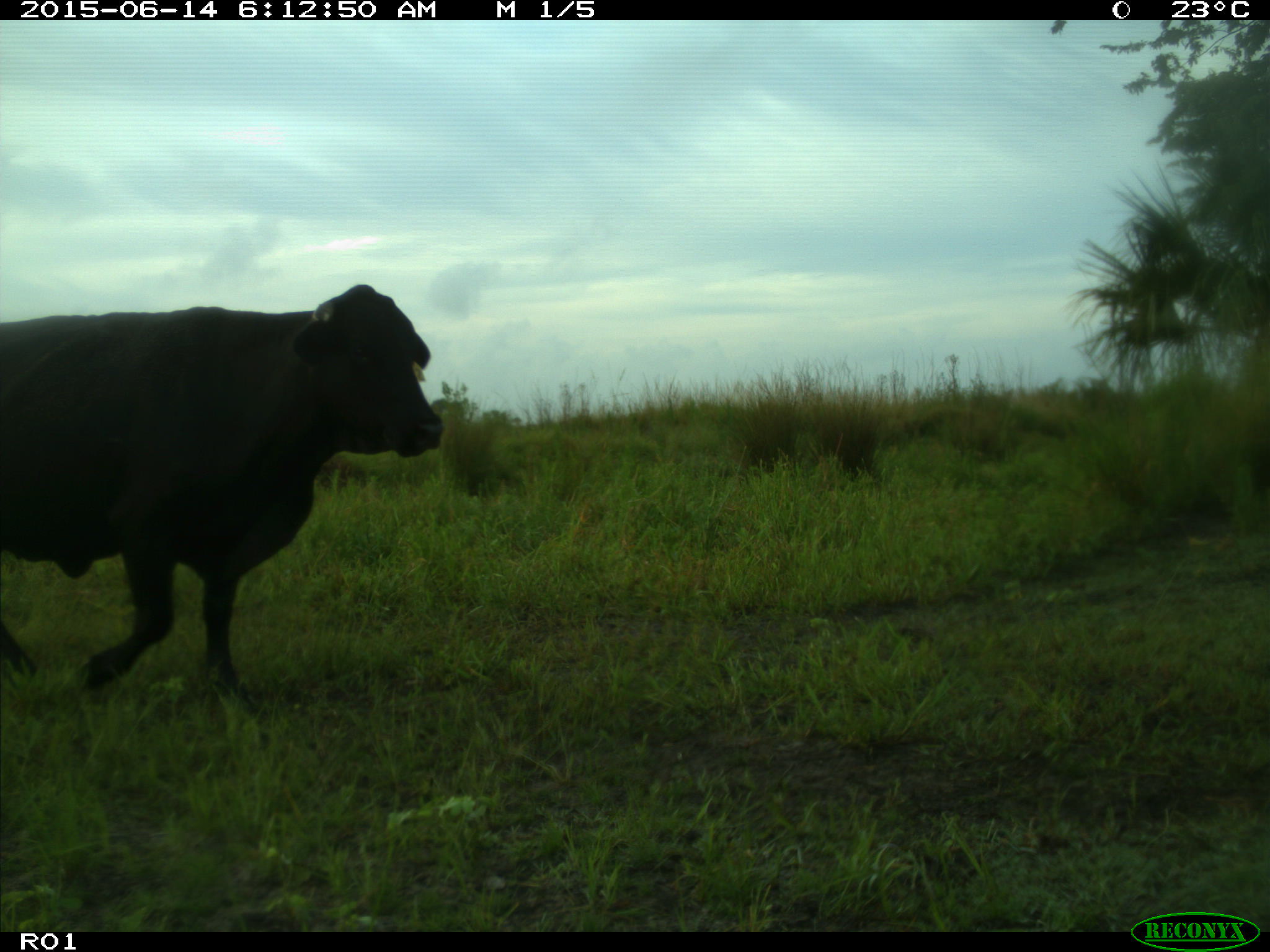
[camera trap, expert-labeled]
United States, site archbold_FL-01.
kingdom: Animalia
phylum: Chordata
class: Mammalia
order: Artiodactyla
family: Bovidae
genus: Bos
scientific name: Bos taurus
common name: domestic cow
Bos taurus (domestic cow).